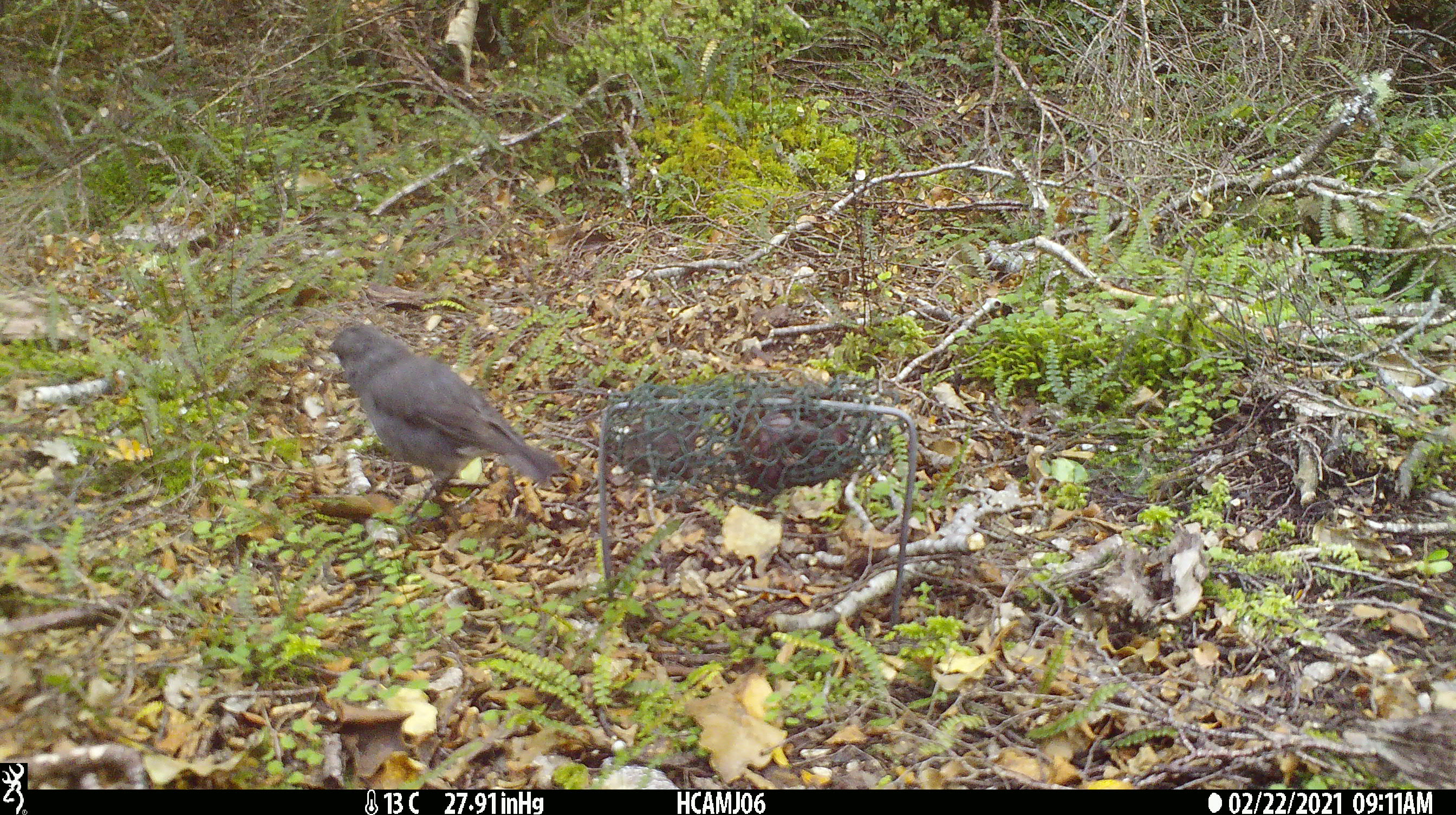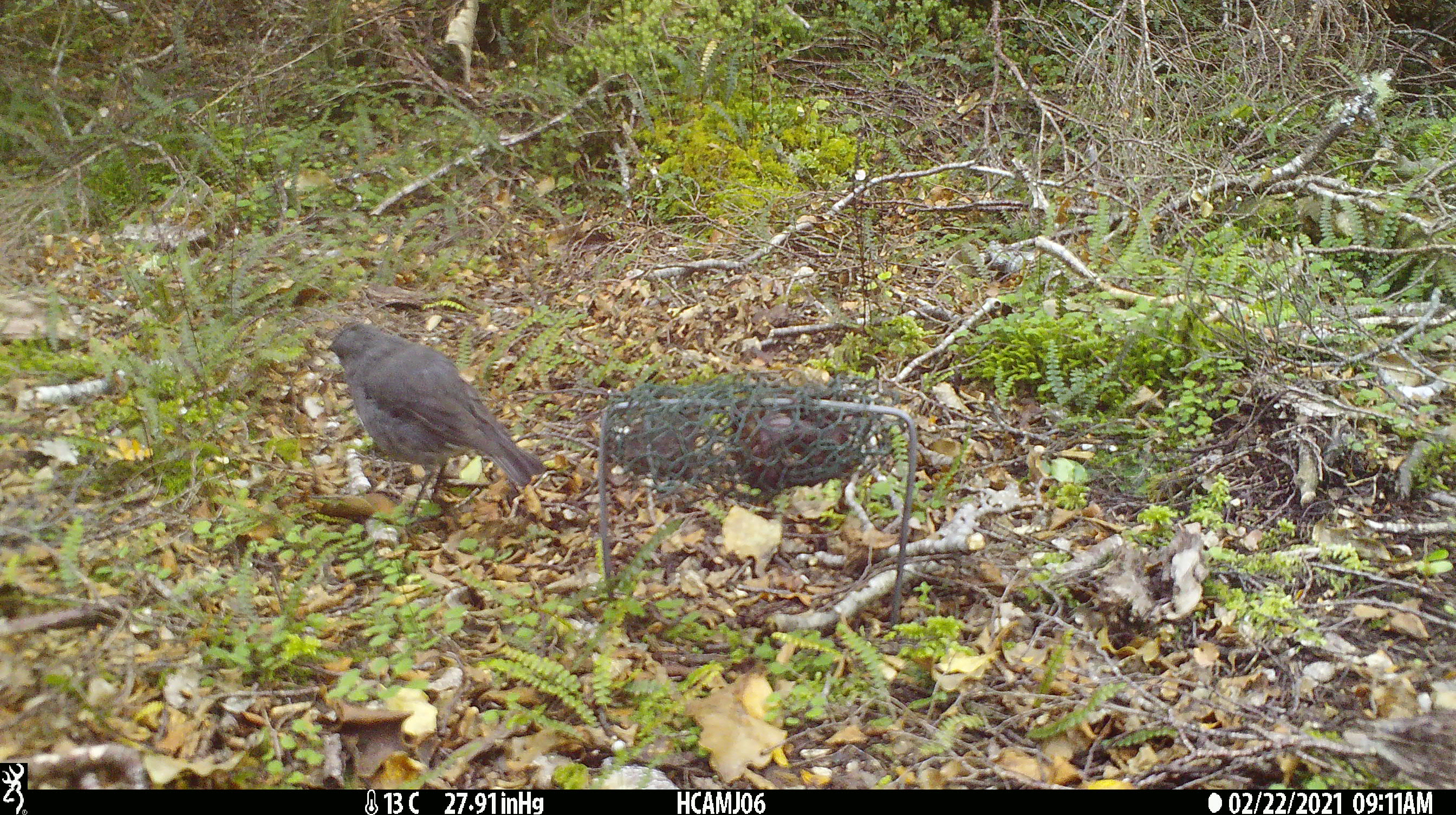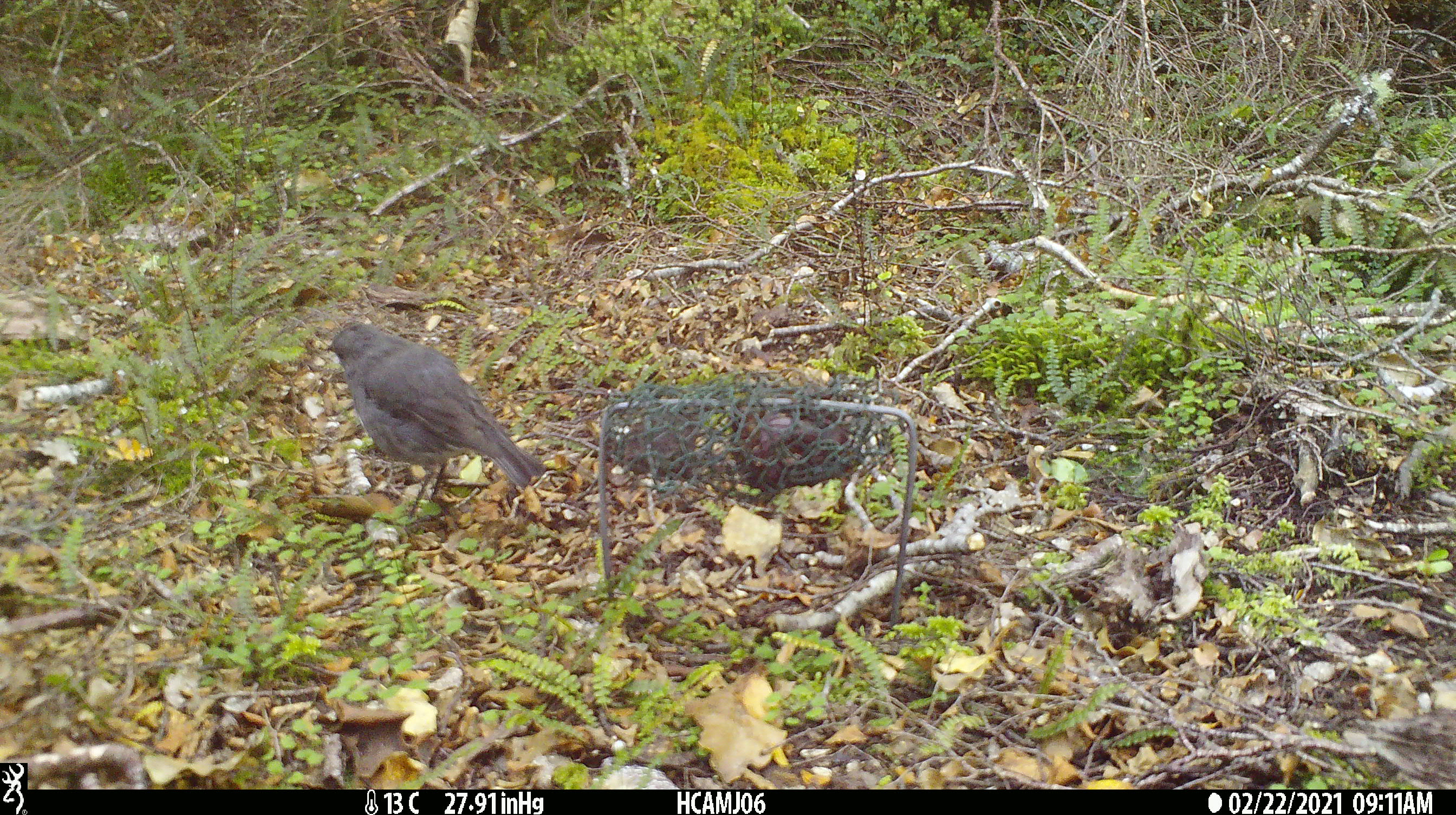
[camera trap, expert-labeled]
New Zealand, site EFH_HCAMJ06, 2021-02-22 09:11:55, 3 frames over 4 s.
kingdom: Animalia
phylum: Chordata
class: Aves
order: Passeriformes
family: Petroicidae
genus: Petroica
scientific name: Petroica australis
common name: new zealand robin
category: robin